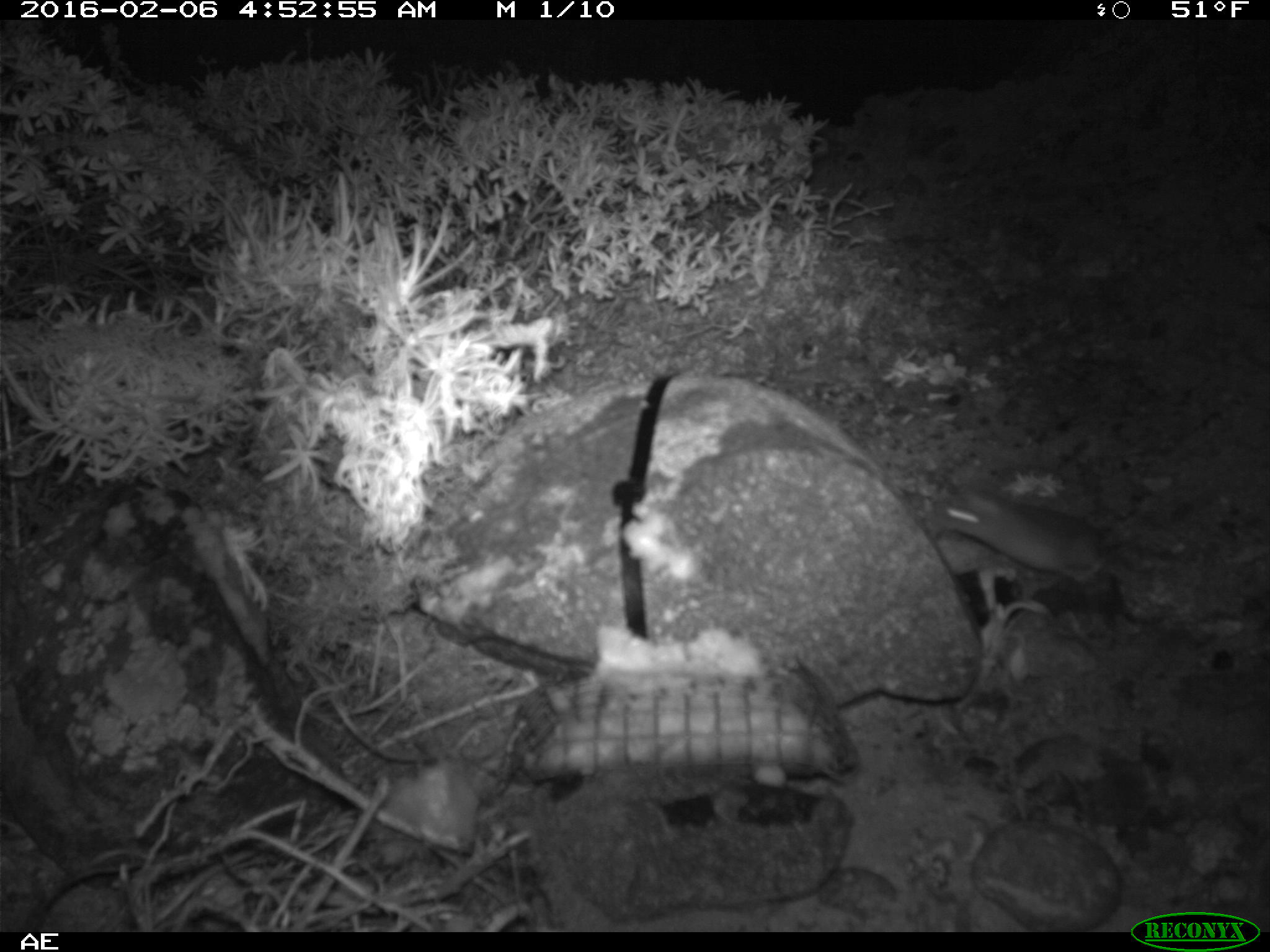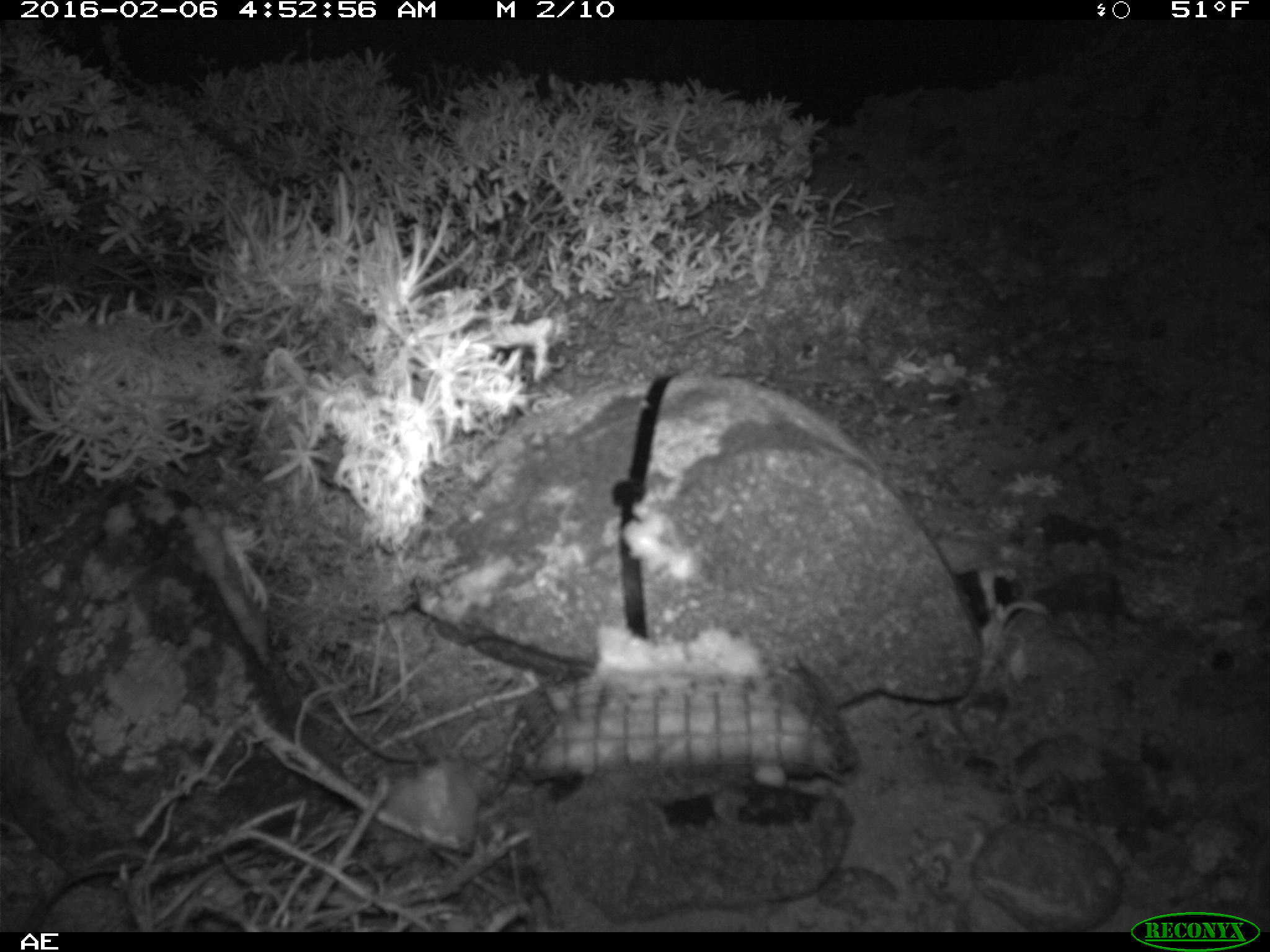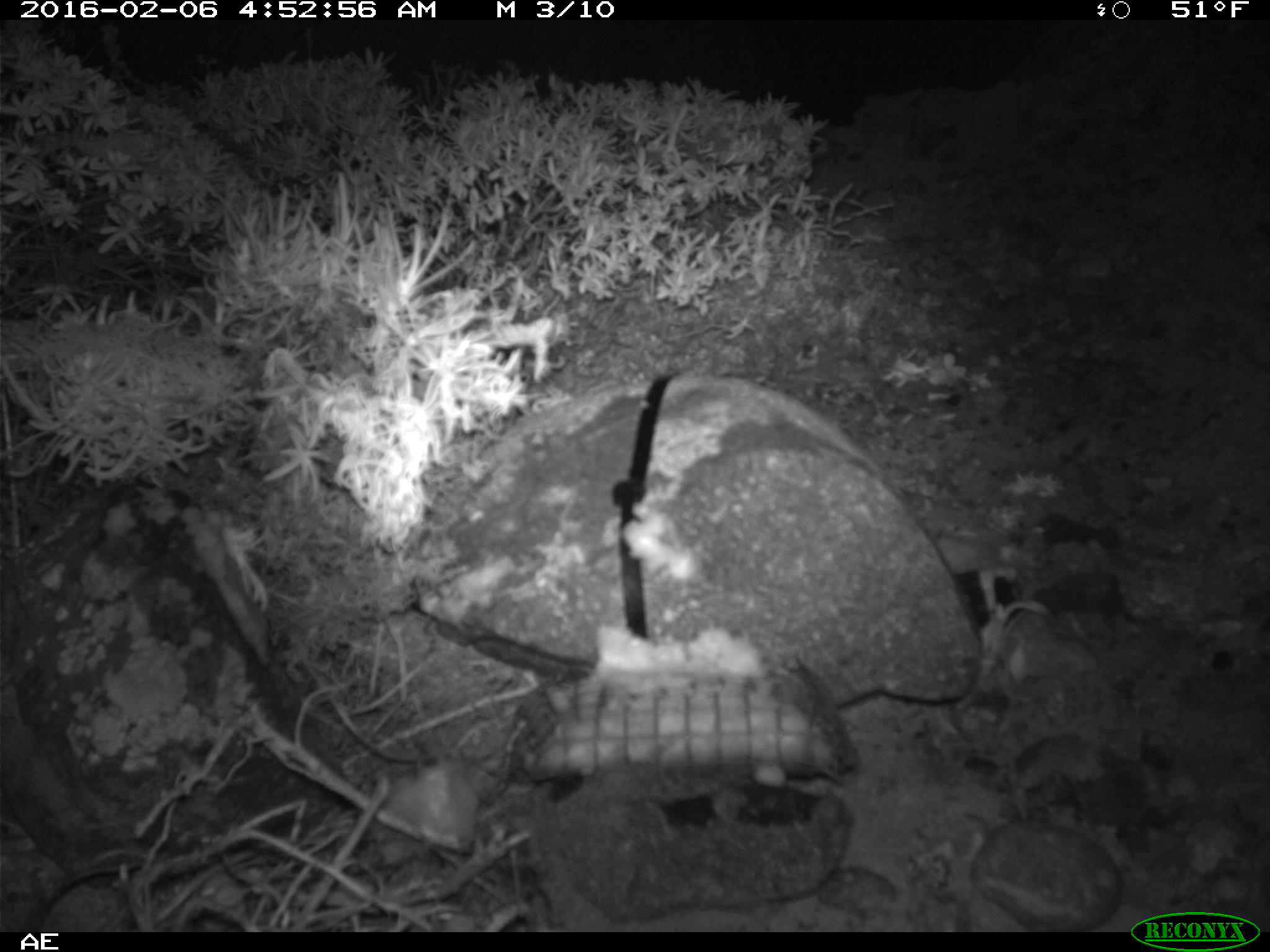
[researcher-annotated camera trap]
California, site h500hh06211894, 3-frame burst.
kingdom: Animalia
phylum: Chordata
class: Mammalia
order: Rodentia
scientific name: Rodentia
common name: rodent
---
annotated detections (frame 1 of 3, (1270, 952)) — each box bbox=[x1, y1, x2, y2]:
rodent: bbox=[925, 479, 1153, 596]